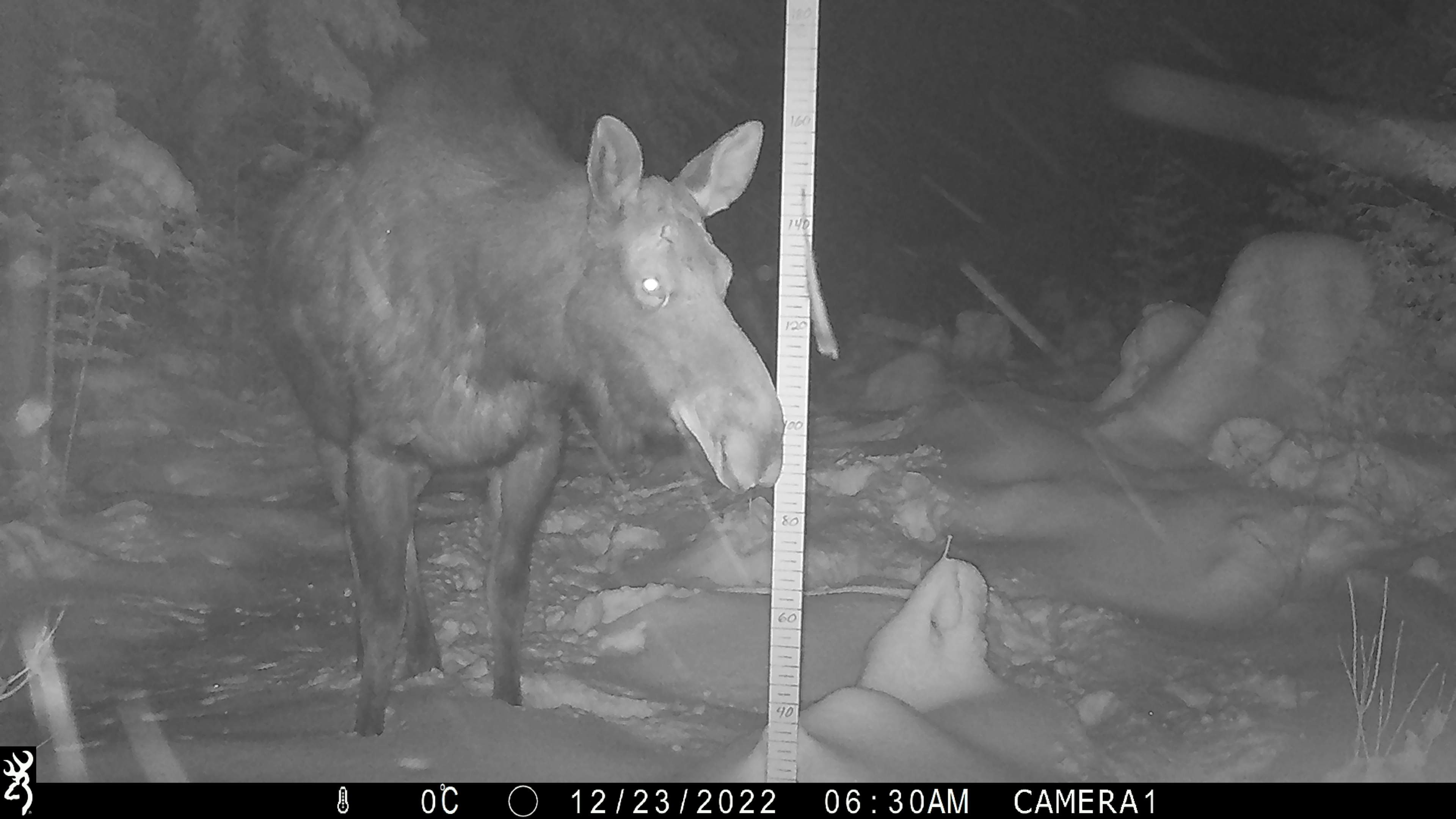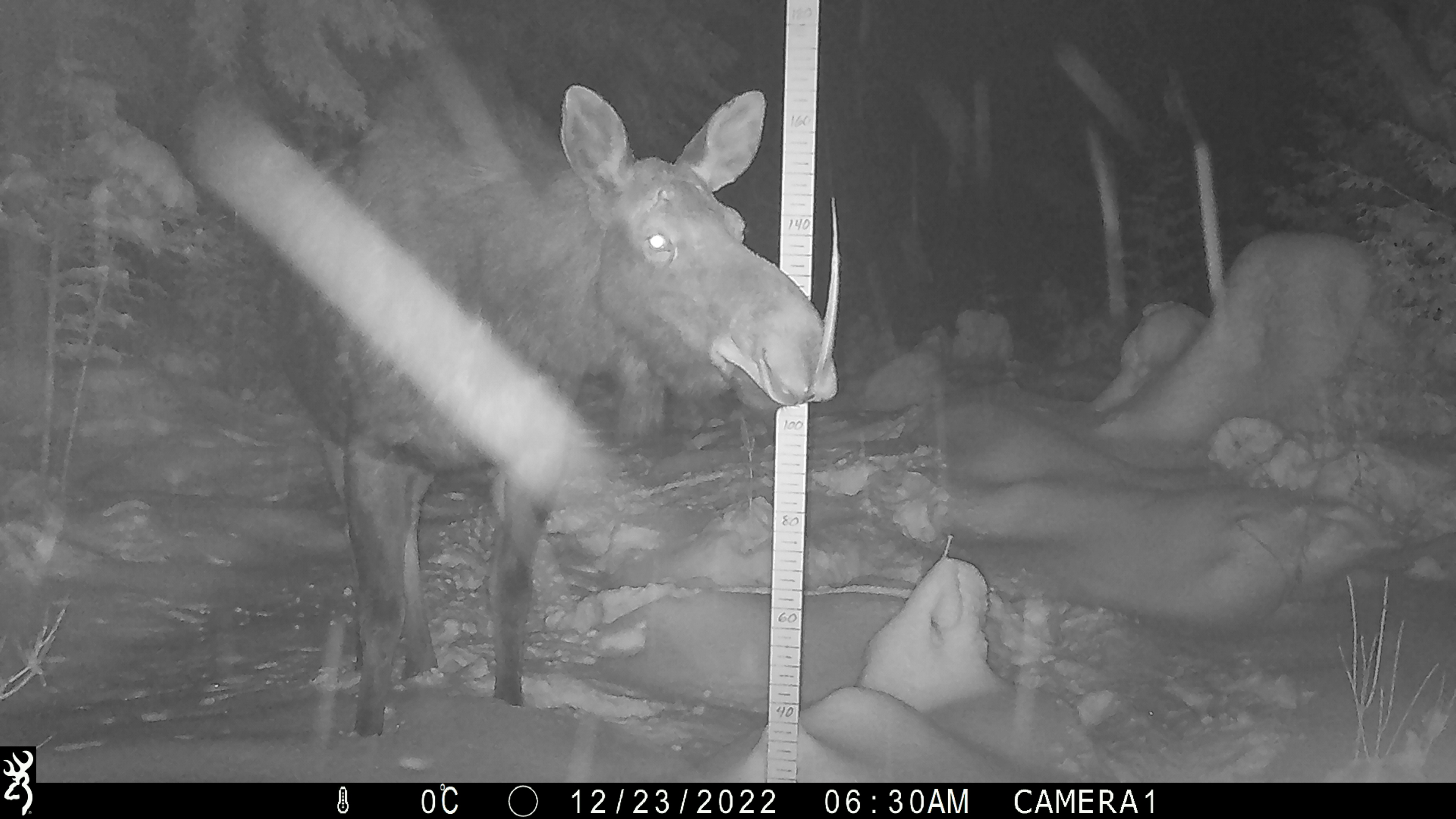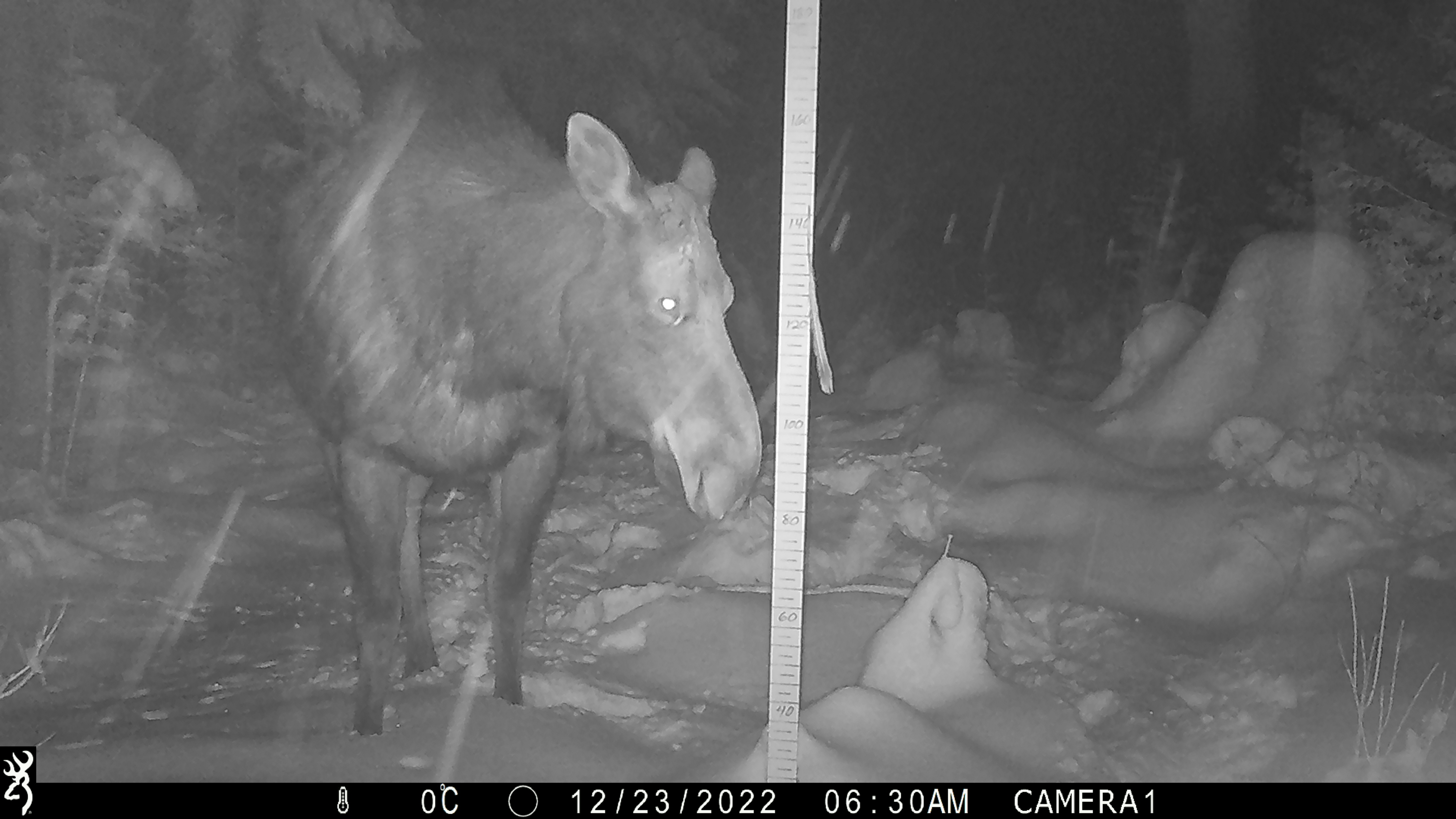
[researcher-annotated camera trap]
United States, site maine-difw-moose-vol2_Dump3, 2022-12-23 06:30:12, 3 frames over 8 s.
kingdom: Animalia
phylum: Chordata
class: Mammalia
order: Artiodactyla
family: Cervidae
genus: Alces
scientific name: Alces alces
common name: moose